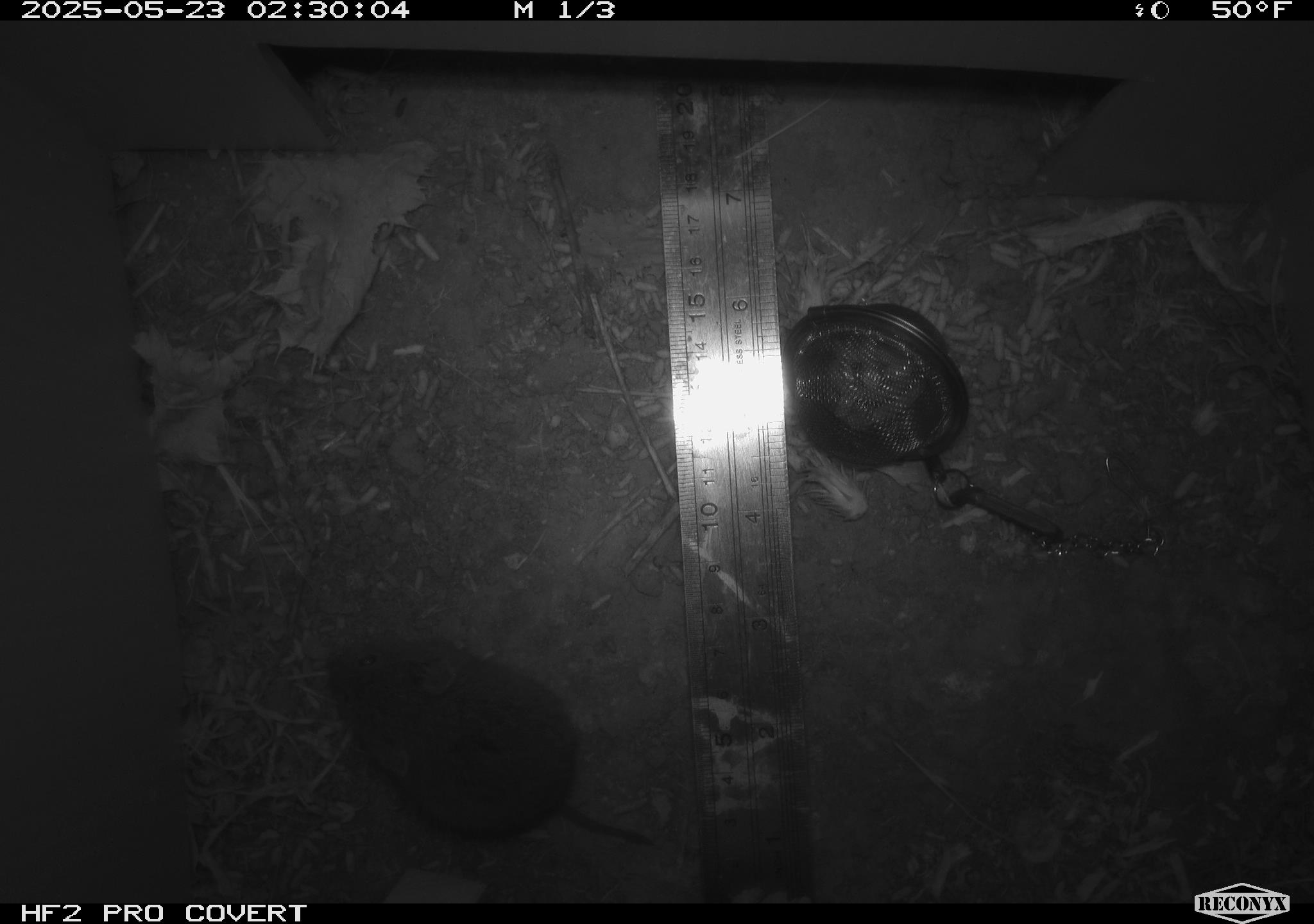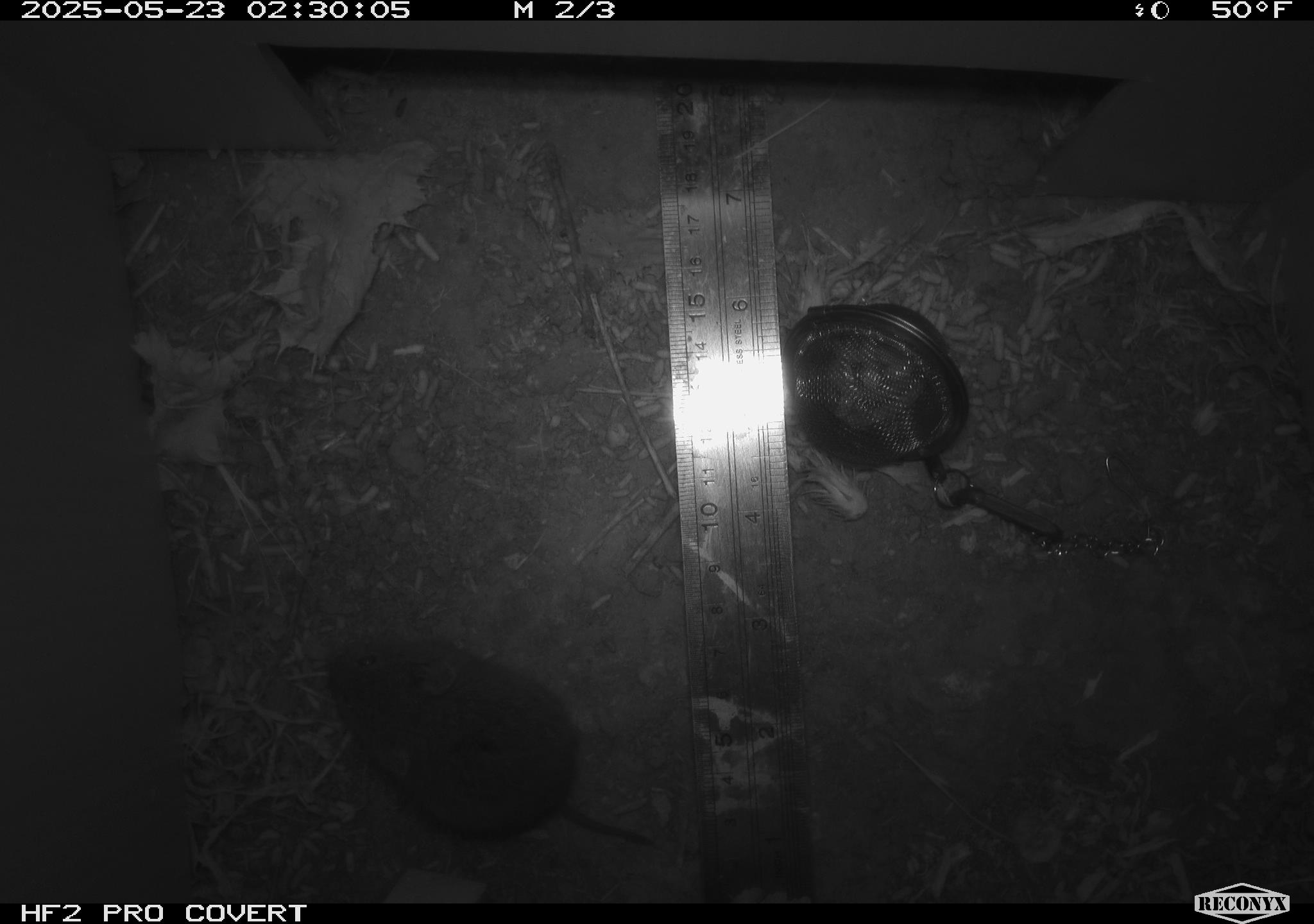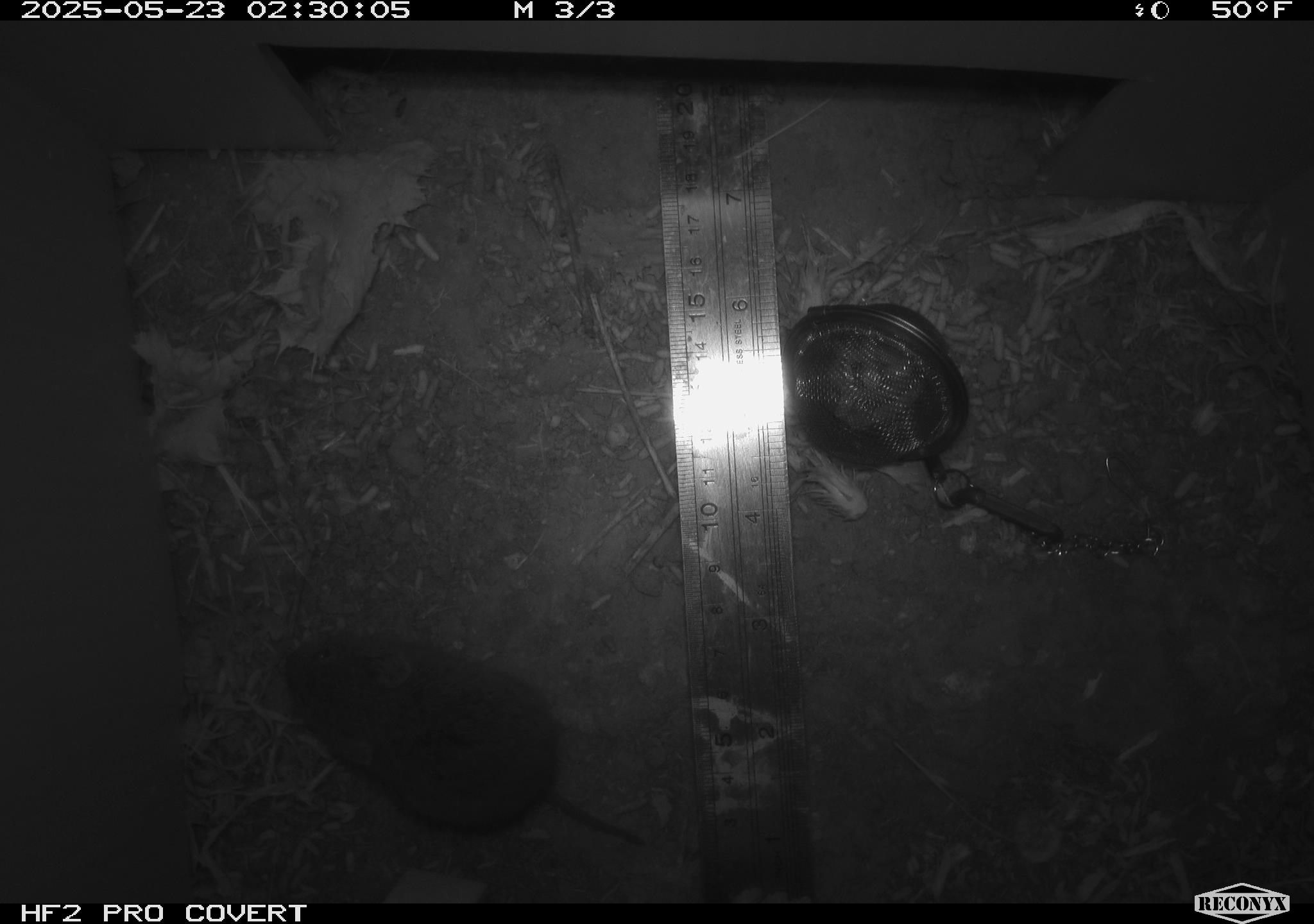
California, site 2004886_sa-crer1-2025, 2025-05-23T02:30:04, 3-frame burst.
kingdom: Animalia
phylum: Chordata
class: Mammalia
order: Rodentia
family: Cricetidae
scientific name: Arvicolinae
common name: voles, lemmings, and muskrats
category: arvicolinae subfamily